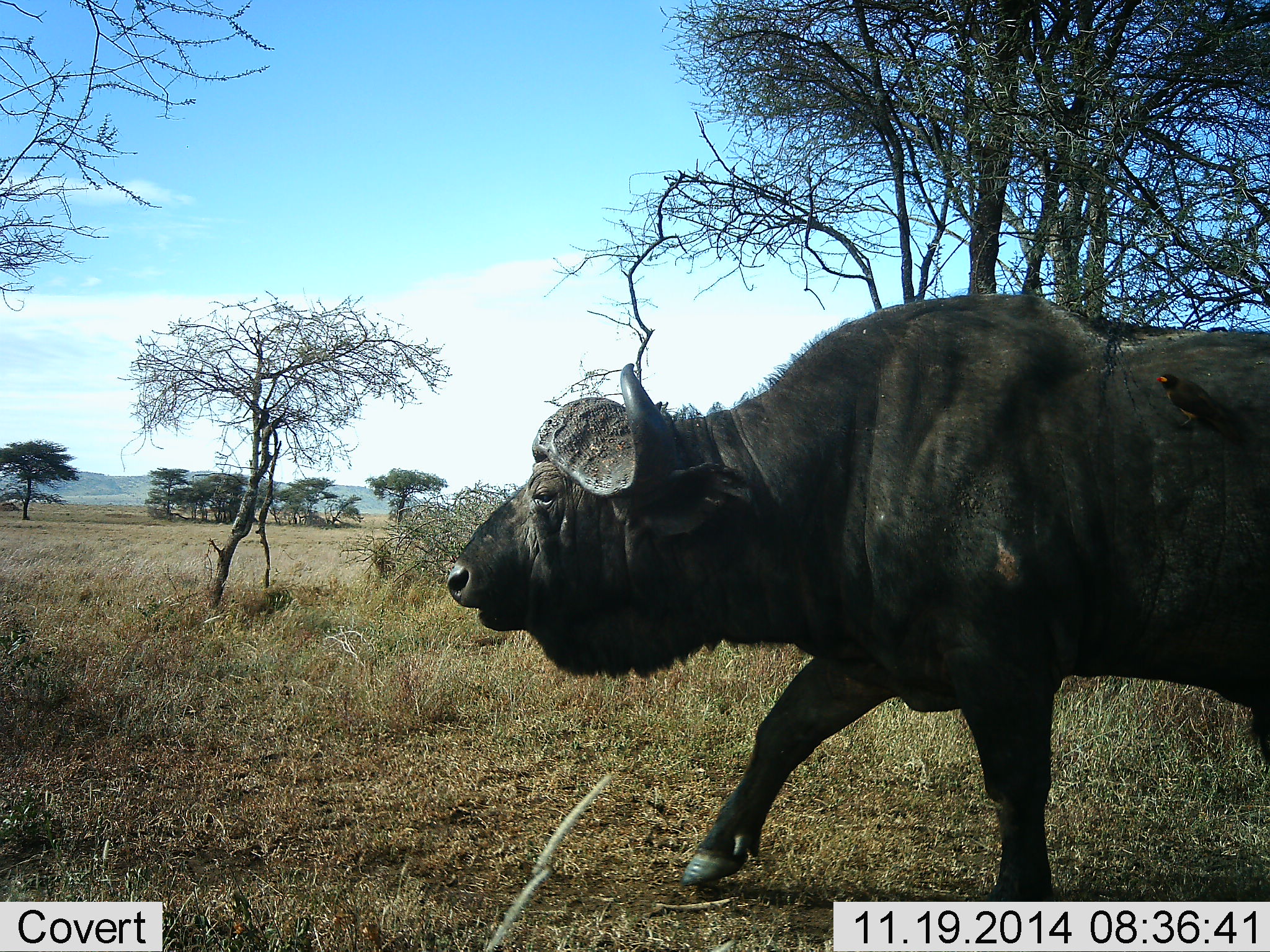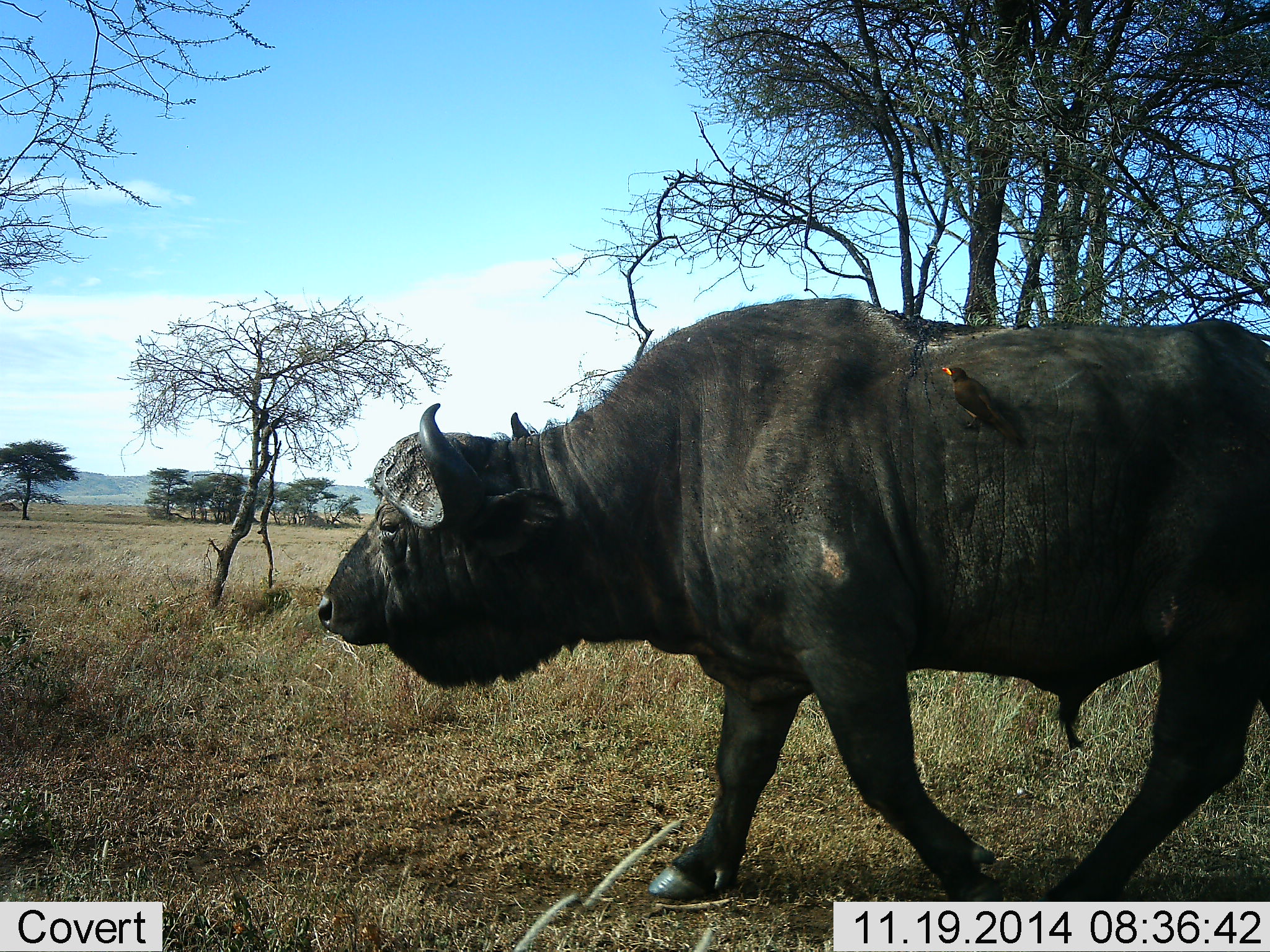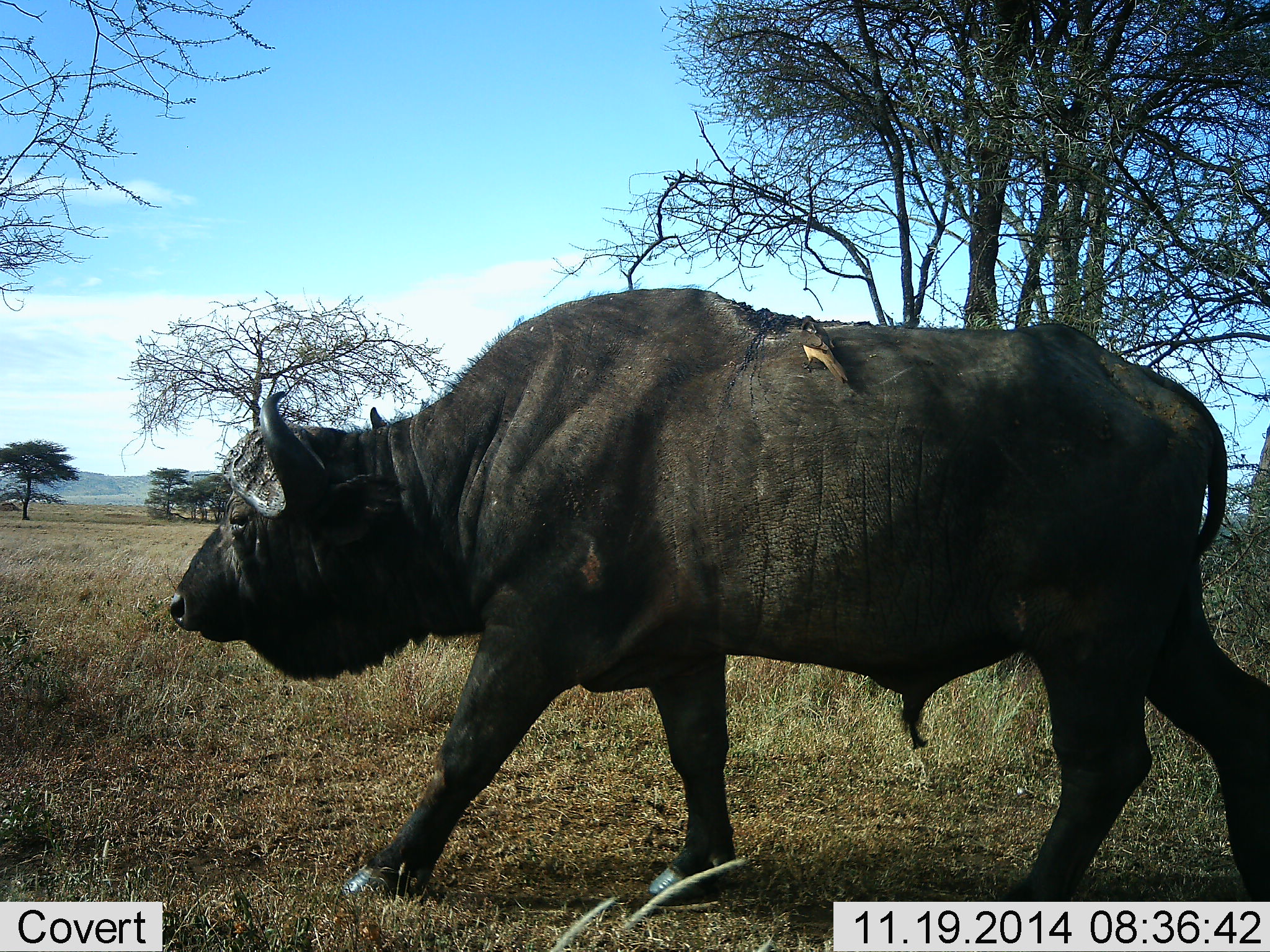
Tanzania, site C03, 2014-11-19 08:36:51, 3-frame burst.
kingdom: Animalia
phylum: Chordata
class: Mammalia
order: Artiodactyla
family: Bovidae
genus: Syncerus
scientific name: Syncerus caffer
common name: cape buffalo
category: buffalo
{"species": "buffalo (cape buffalo) (Syncerus caffer)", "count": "1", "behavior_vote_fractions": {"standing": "0%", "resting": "0%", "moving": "100%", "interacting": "0%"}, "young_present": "0%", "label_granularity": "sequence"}